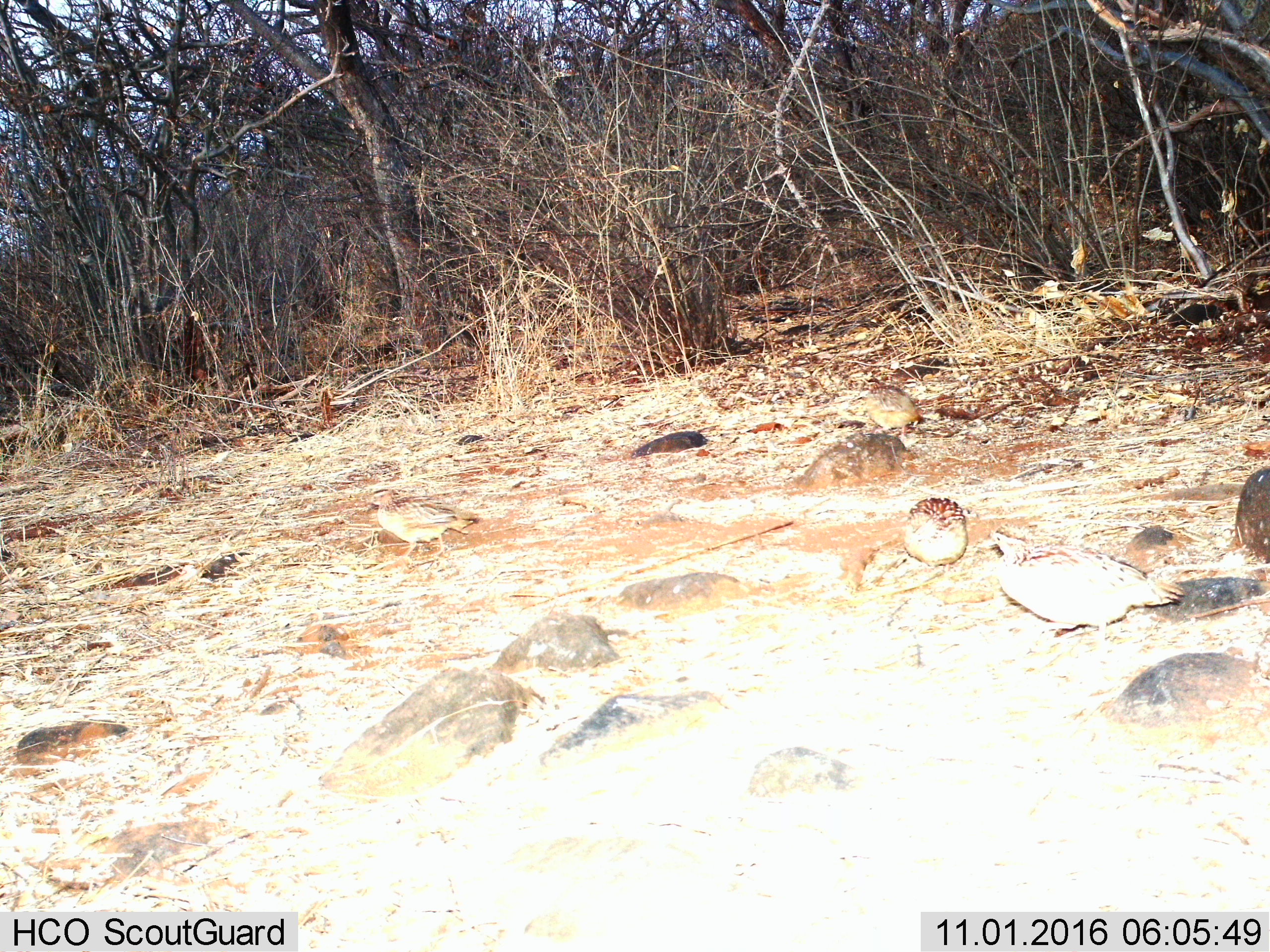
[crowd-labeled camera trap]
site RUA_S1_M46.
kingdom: Animalia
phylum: Chordata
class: Aves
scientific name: Aves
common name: bird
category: birdother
Birdother (bird) (Aves), count 4. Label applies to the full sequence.